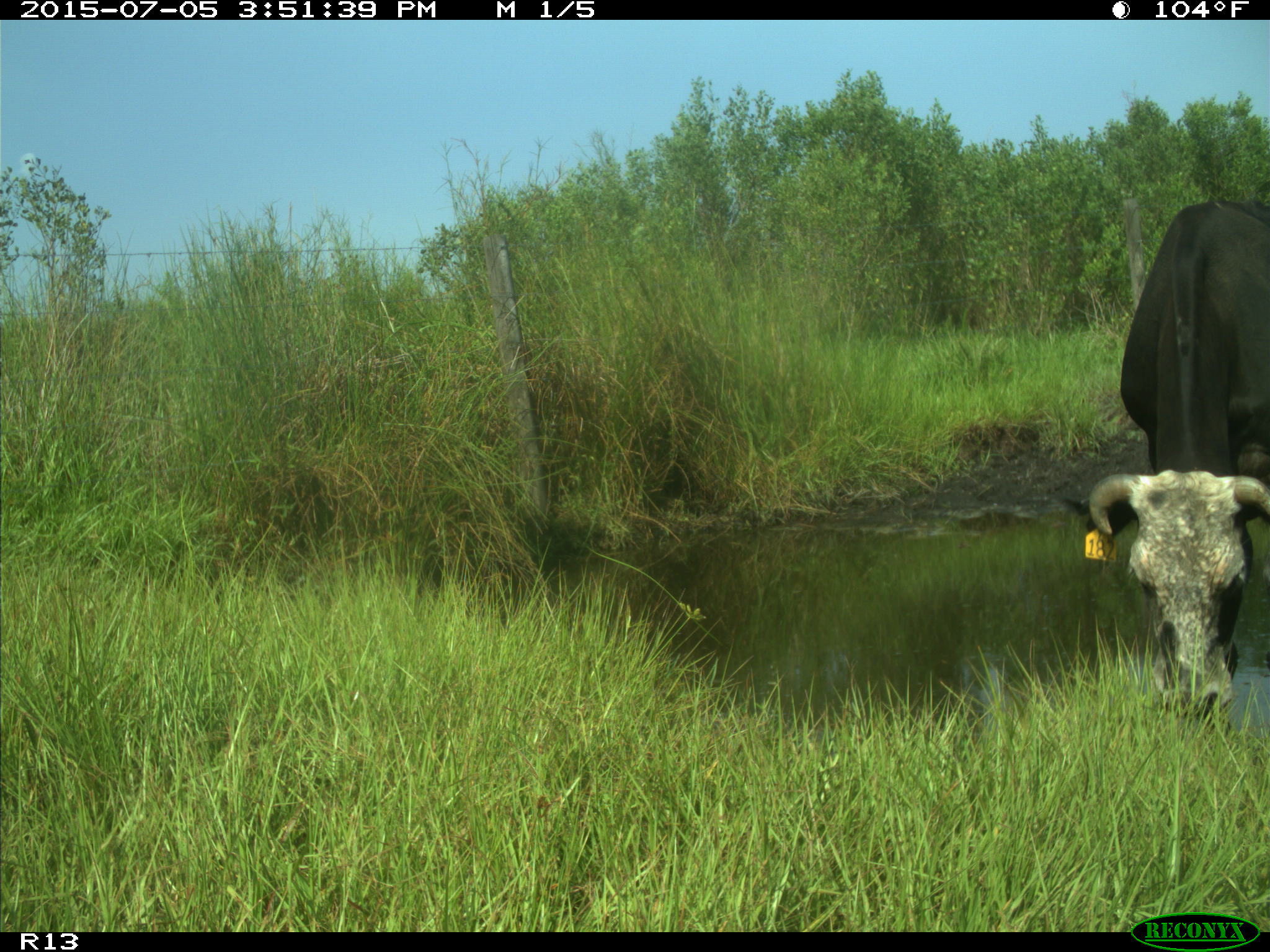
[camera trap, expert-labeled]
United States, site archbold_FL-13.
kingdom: Animalia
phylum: Chordata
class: Mammalia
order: Artiodactyla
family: Bovidae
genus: Bos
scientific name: Bos taurus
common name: domestic cow